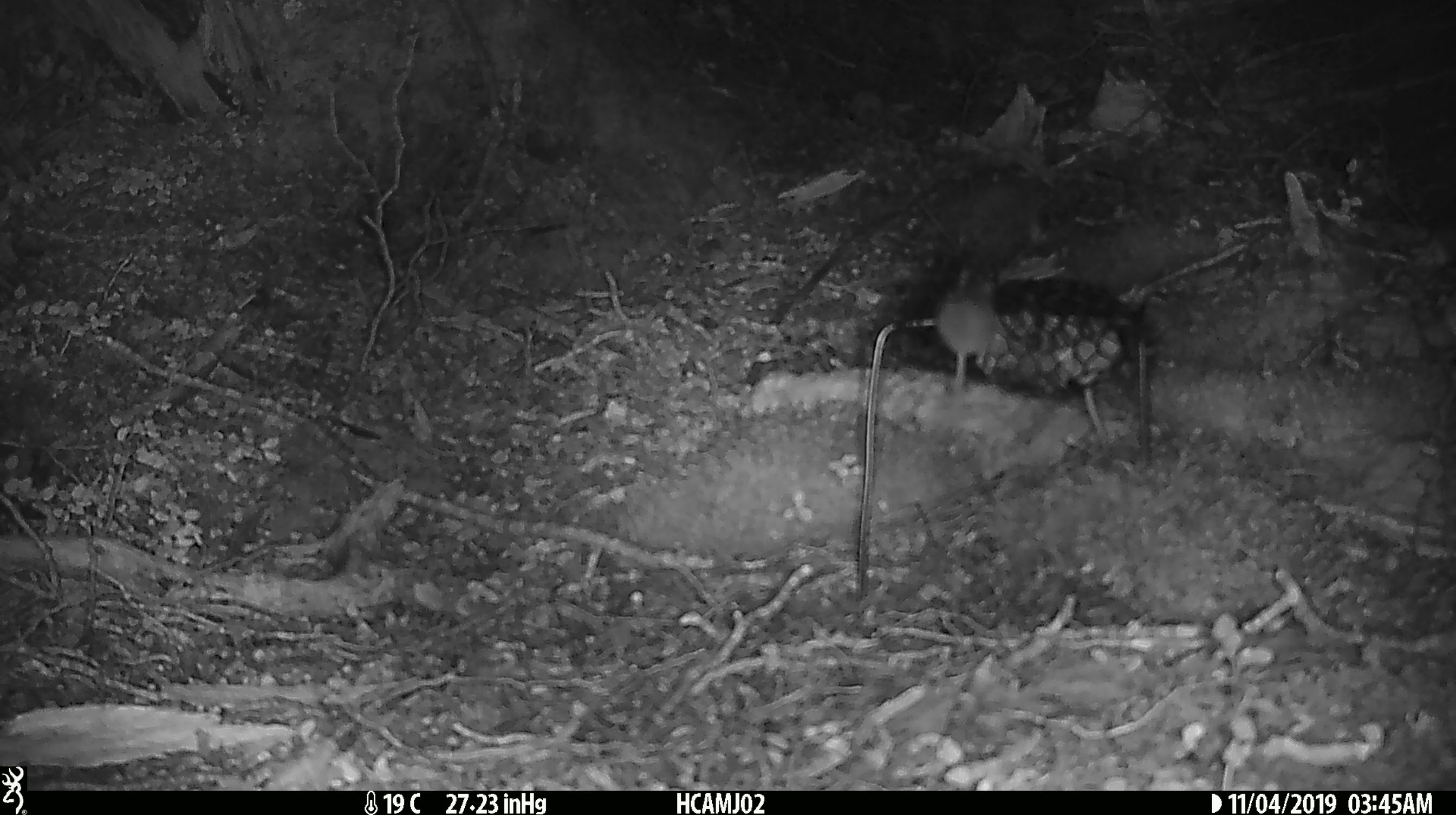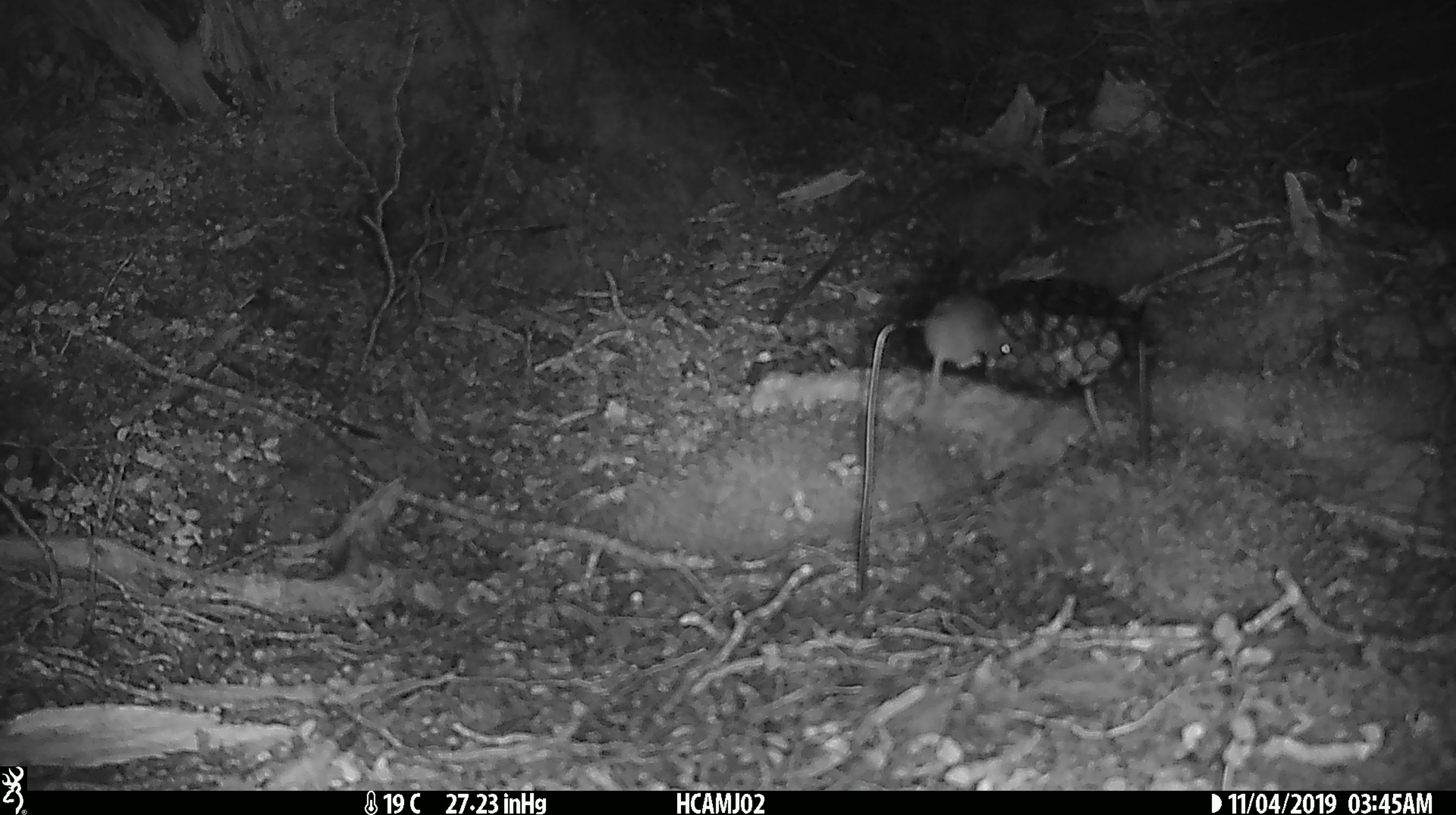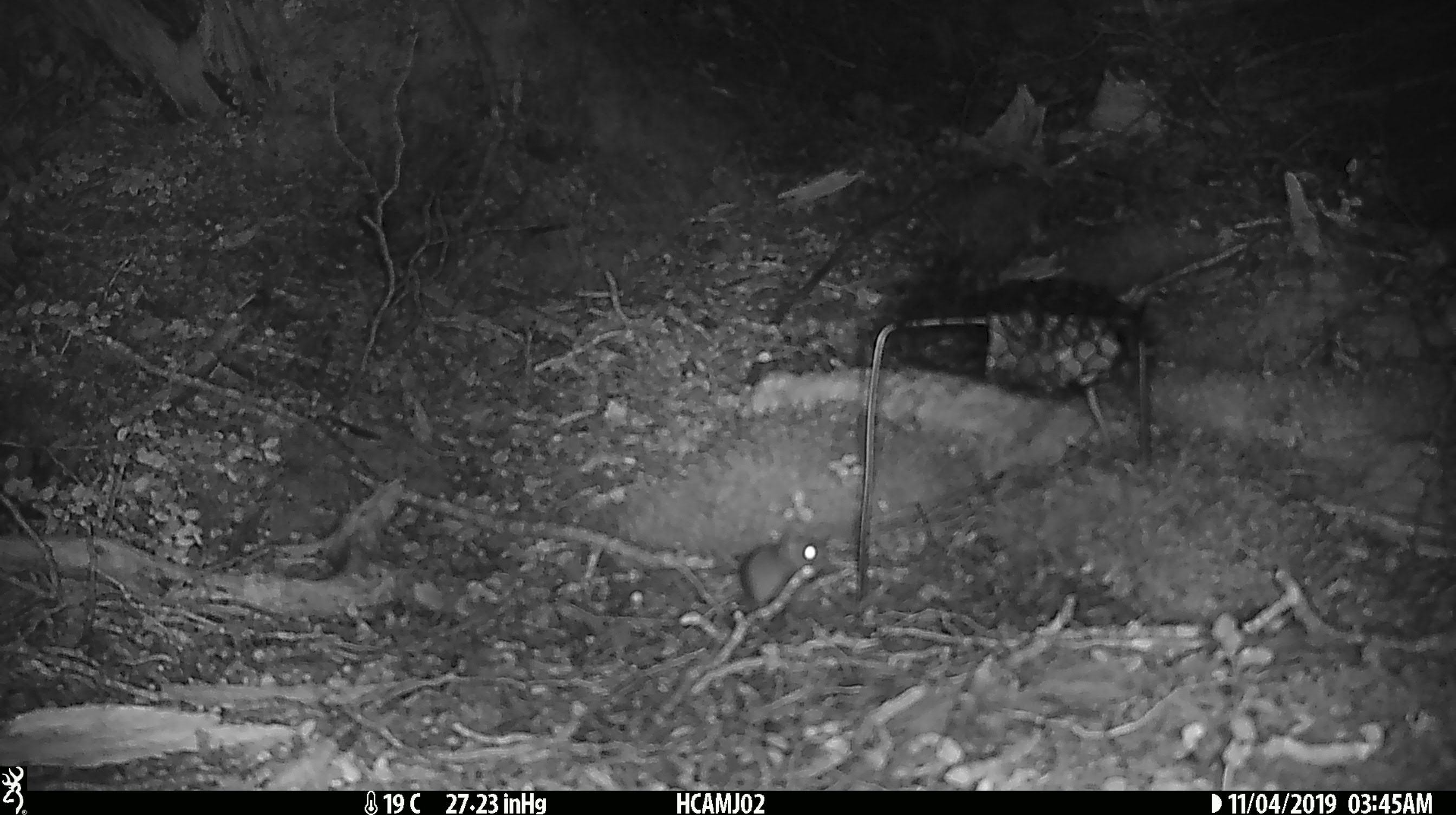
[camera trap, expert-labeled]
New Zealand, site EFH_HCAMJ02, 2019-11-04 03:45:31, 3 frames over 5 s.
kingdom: Animalia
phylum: Chordata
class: Mammalia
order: Rodentia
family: Muridae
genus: Mus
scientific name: Mus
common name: mouse